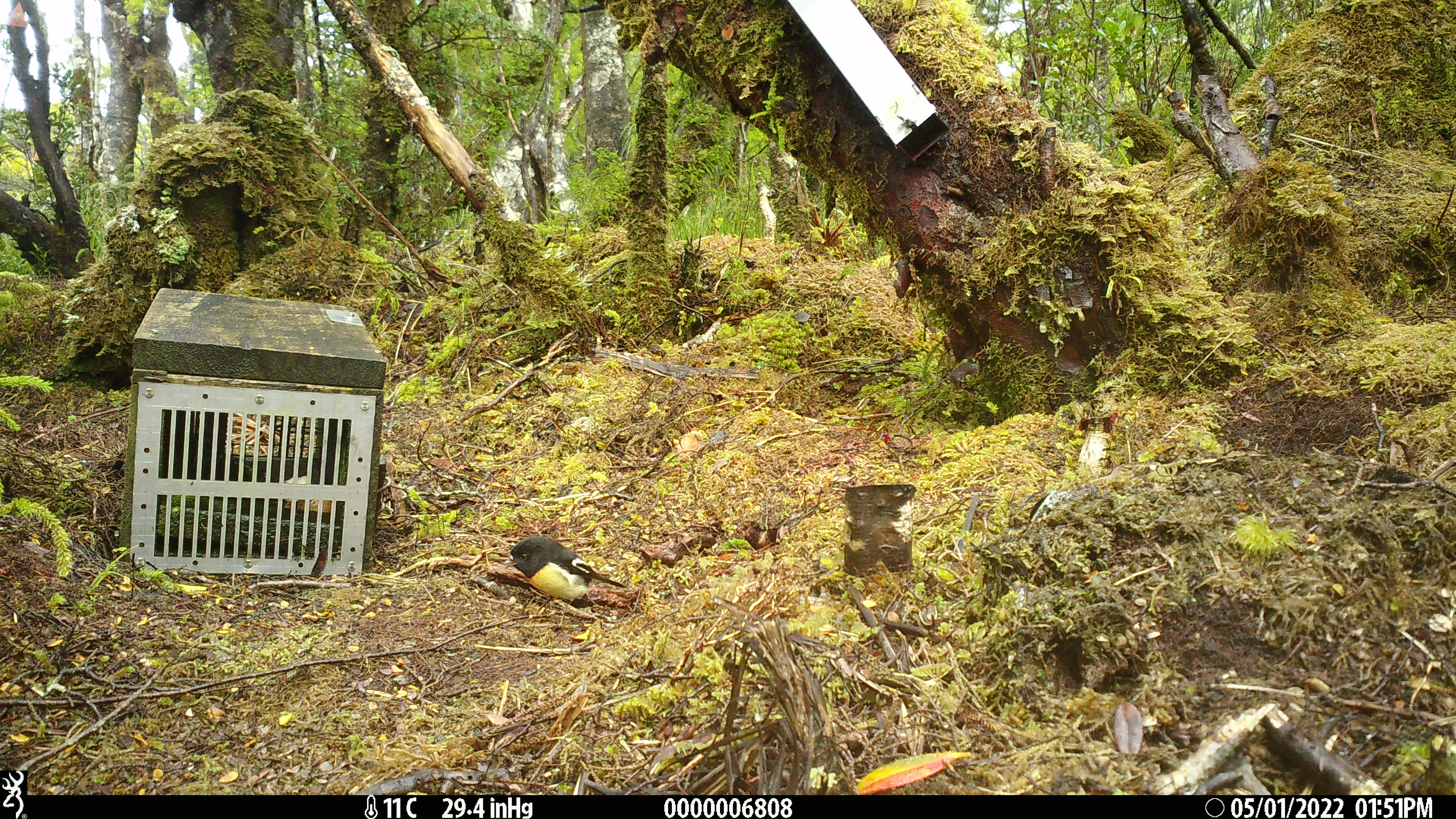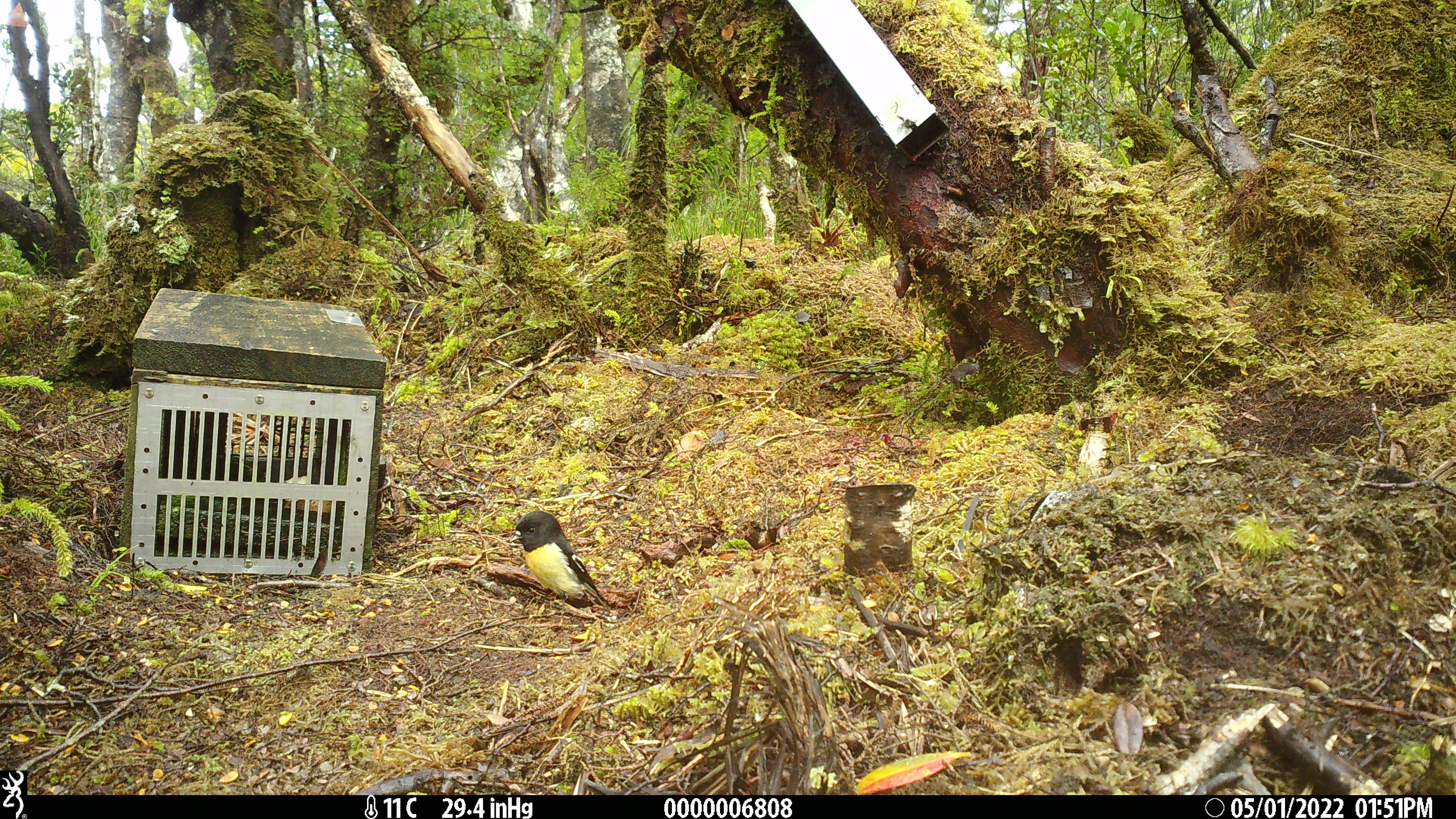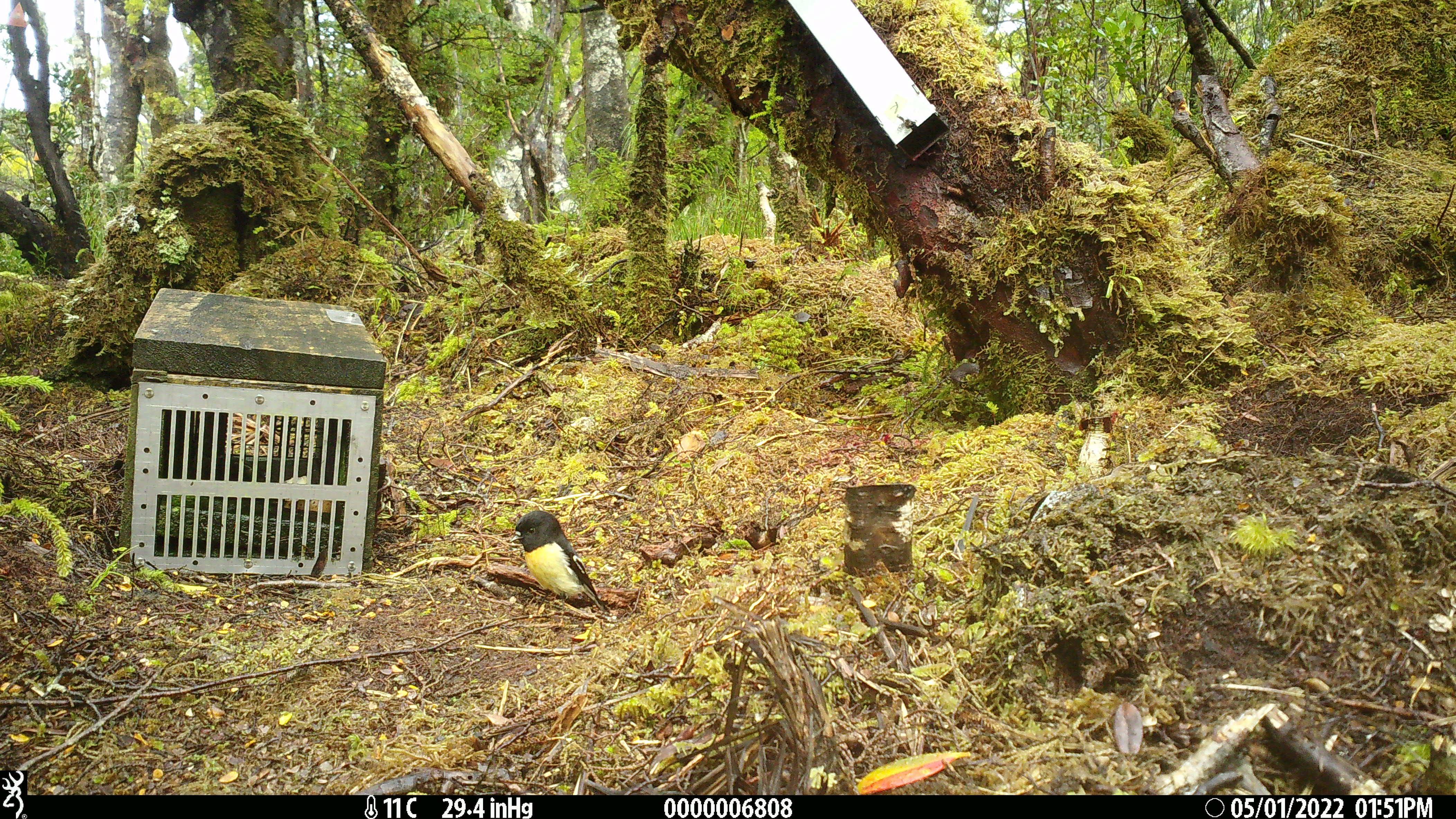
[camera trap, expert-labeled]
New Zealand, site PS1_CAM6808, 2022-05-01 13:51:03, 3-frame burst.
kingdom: Animalia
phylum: Chordata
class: Aves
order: Passeriformes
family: Petroicidae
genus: Petroica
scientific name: Petroica macrocephala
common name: tomtit